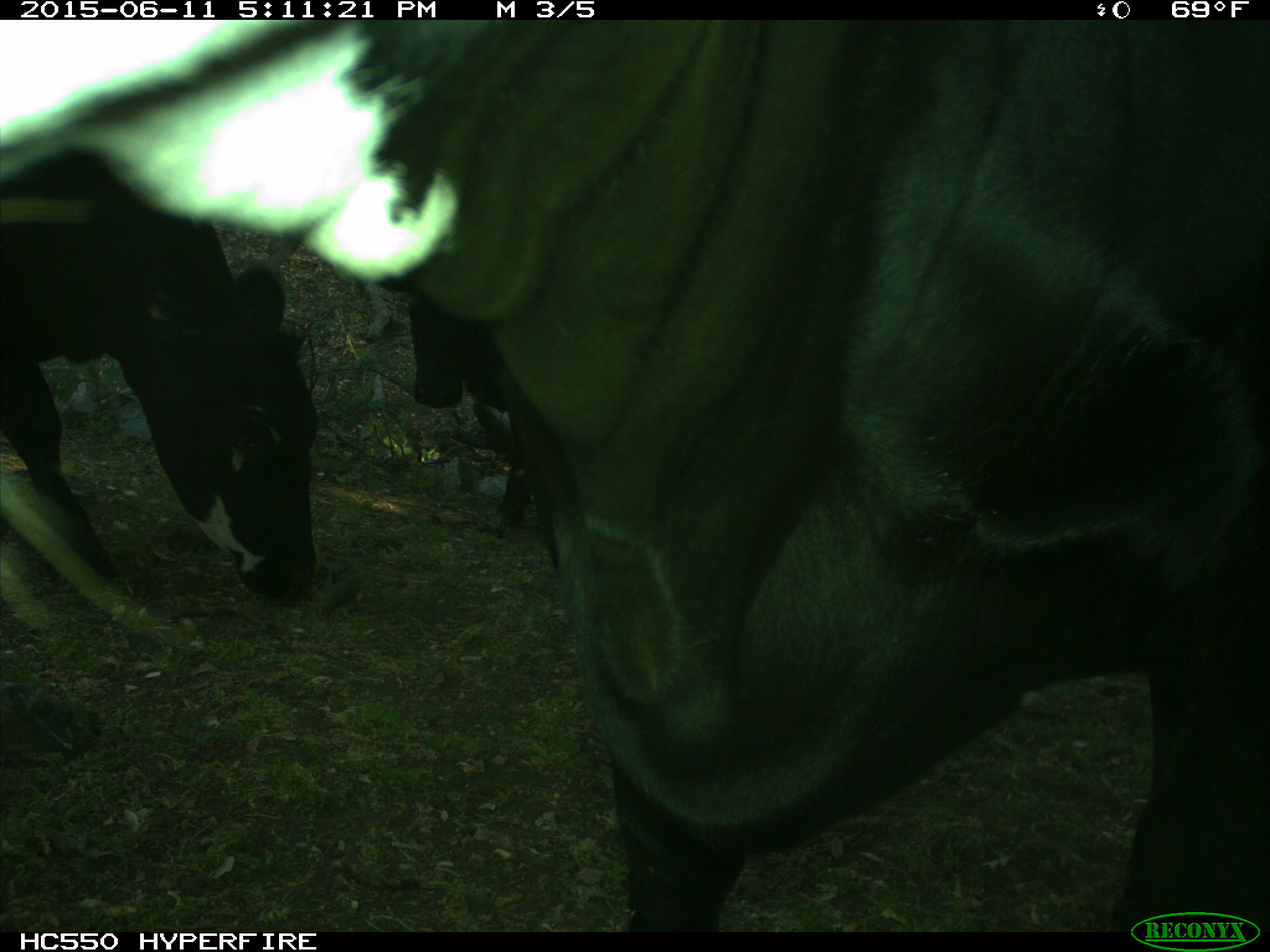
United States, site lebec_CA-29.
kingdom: Animalia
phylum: Chordata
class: Mammalia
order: Artiodactyla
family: Bovidae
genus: Bos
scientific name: Bos taurus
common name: domestic cow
Bos taurus (domestic cow).